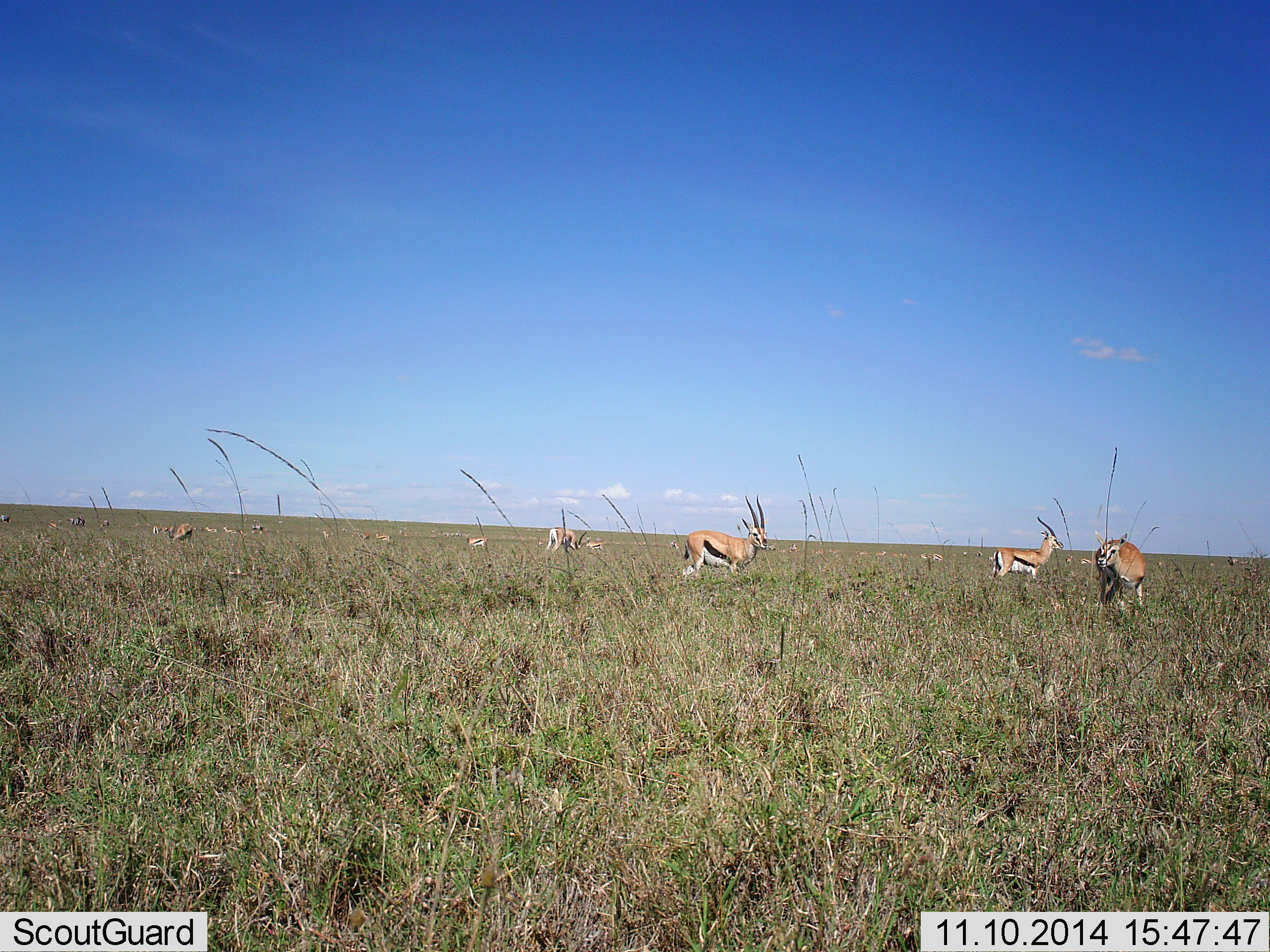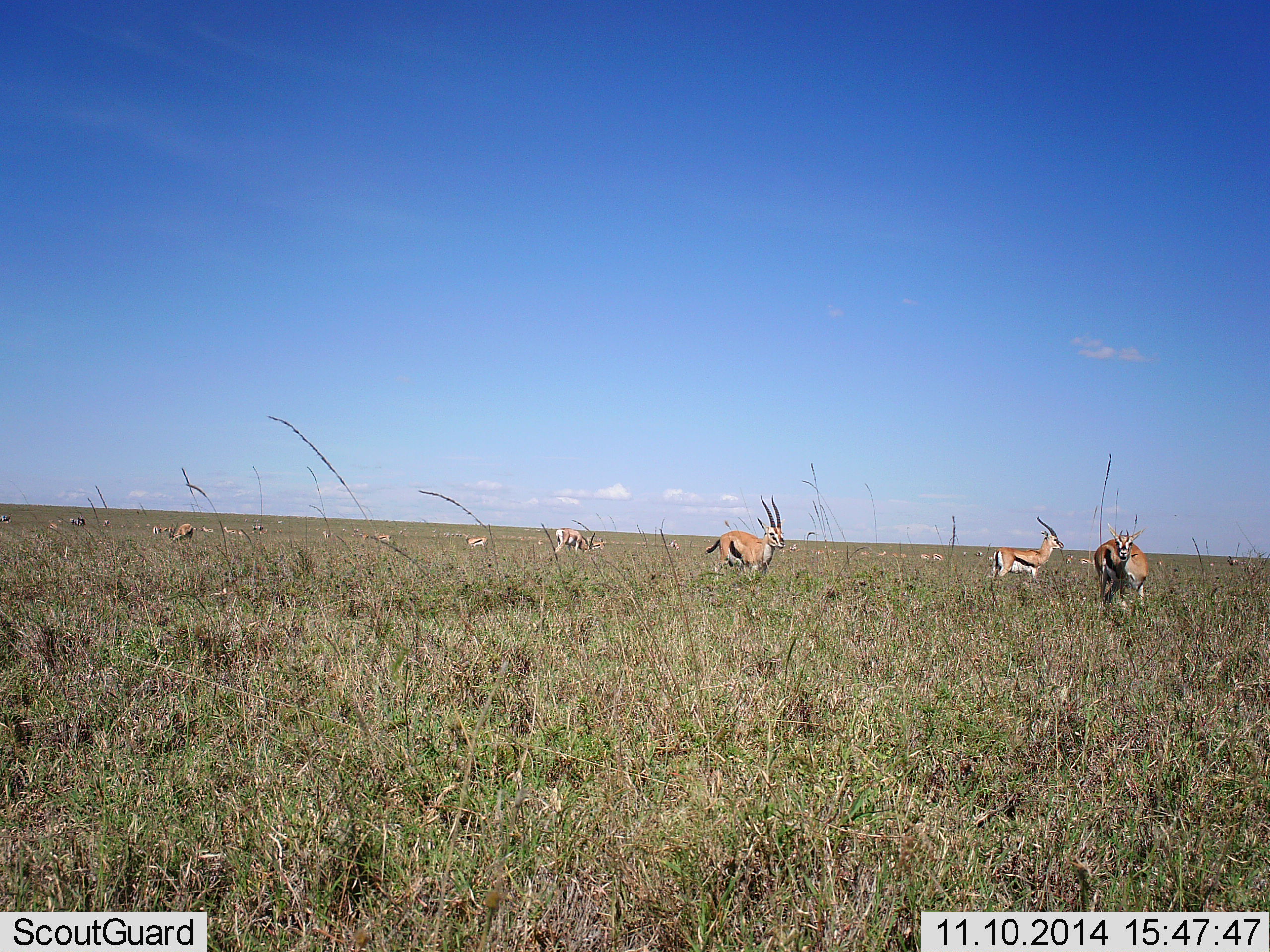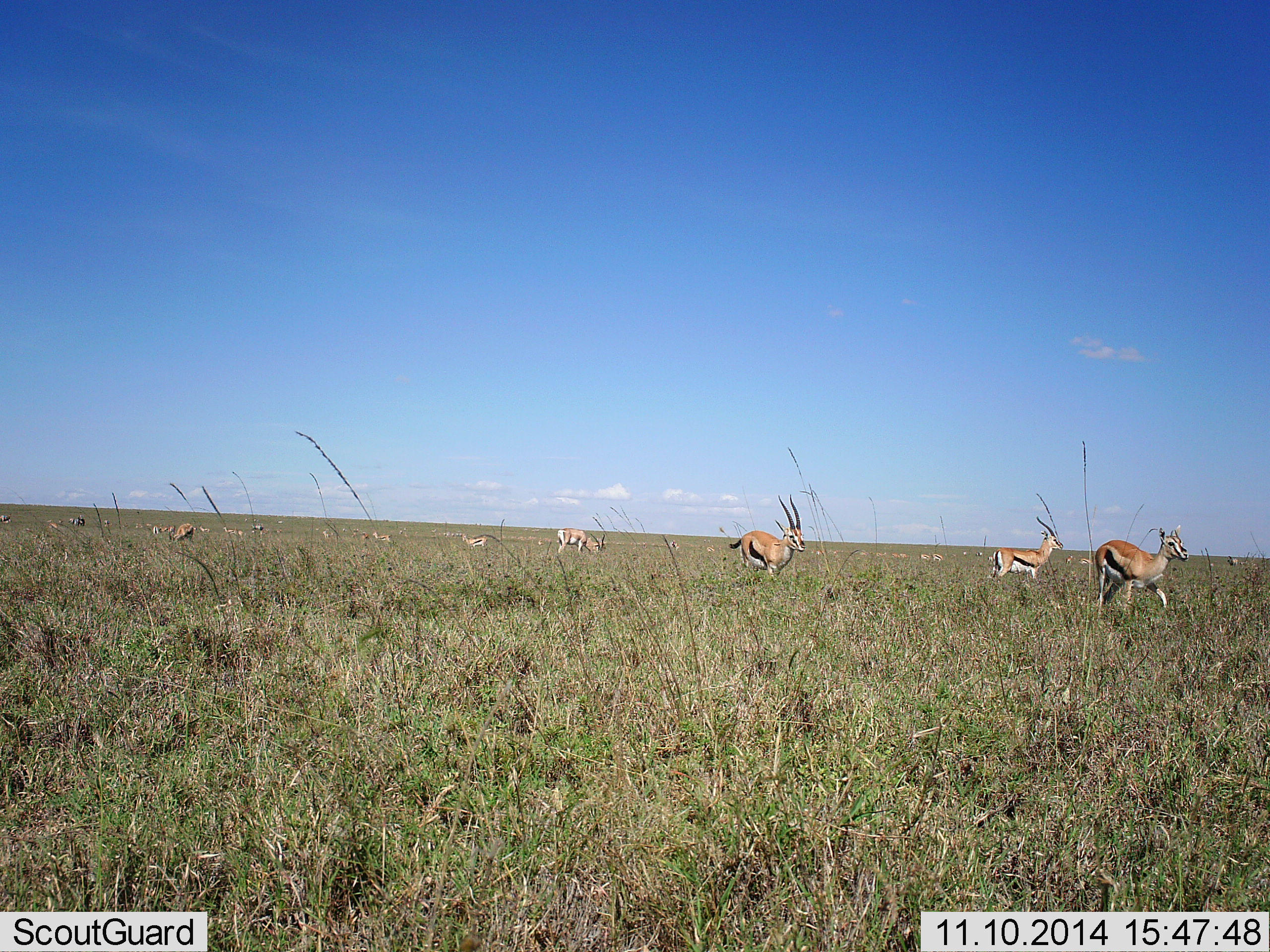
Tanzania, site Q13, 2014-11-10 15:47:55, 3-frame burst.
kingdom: Animalia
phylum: Chordata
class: Mammalia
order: Artiodactyla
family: Bovidae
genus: Eudorcas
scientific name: Eudorcas thomsonii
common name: thomson's gazelle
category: gazellethomsons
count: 11-50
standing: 70%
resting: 0%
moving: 80%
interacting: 0%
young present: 0%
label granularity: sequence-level